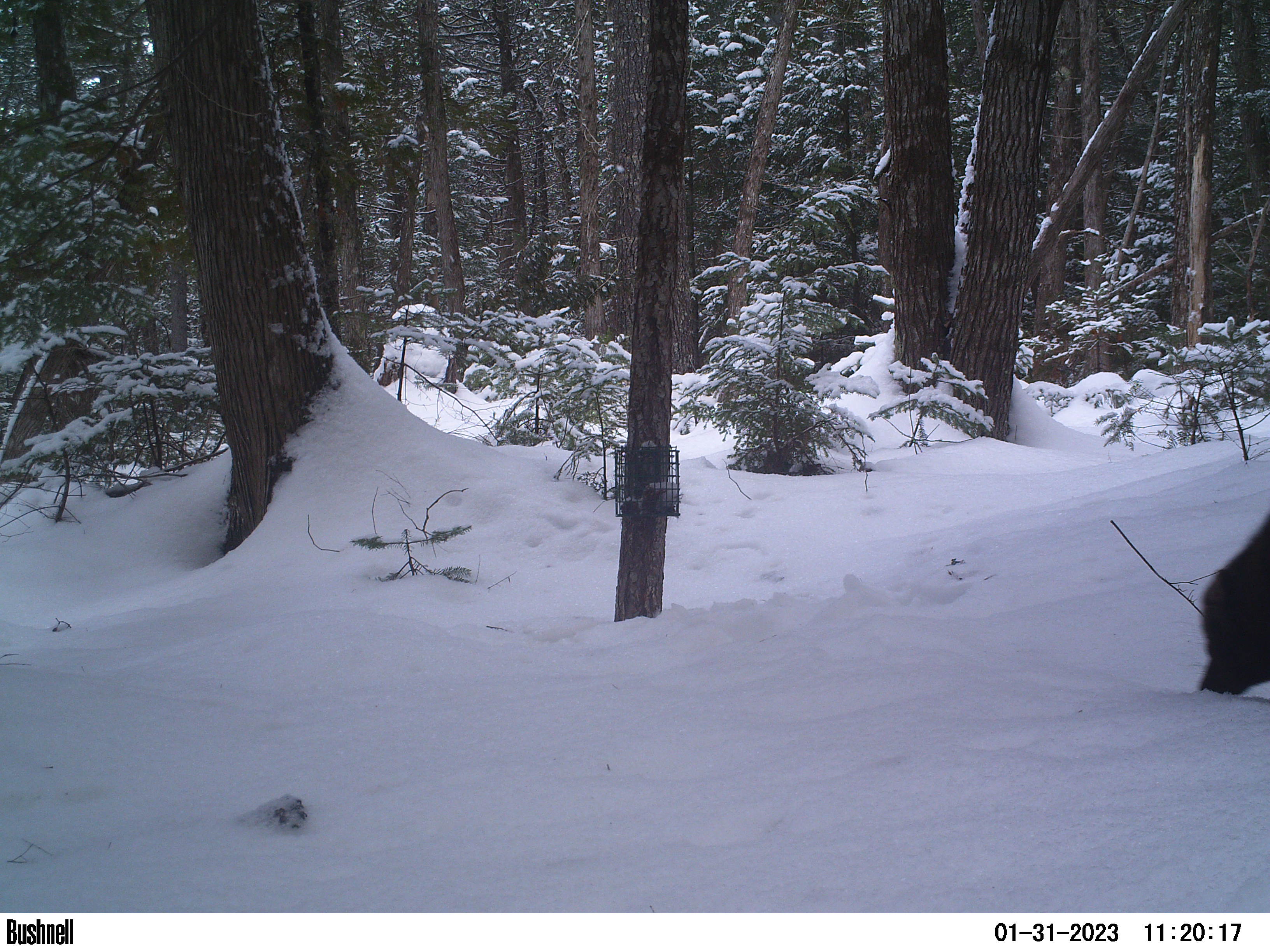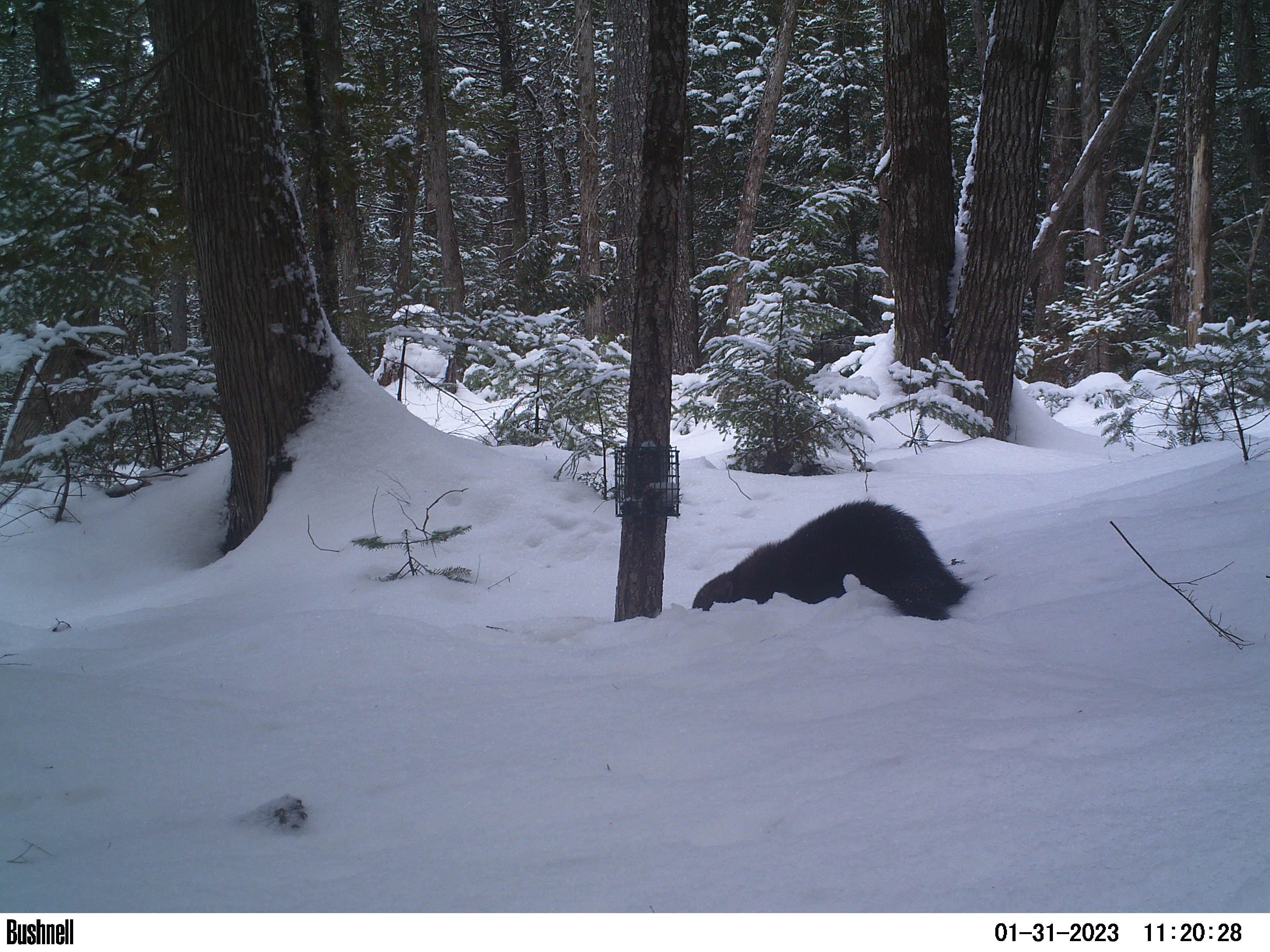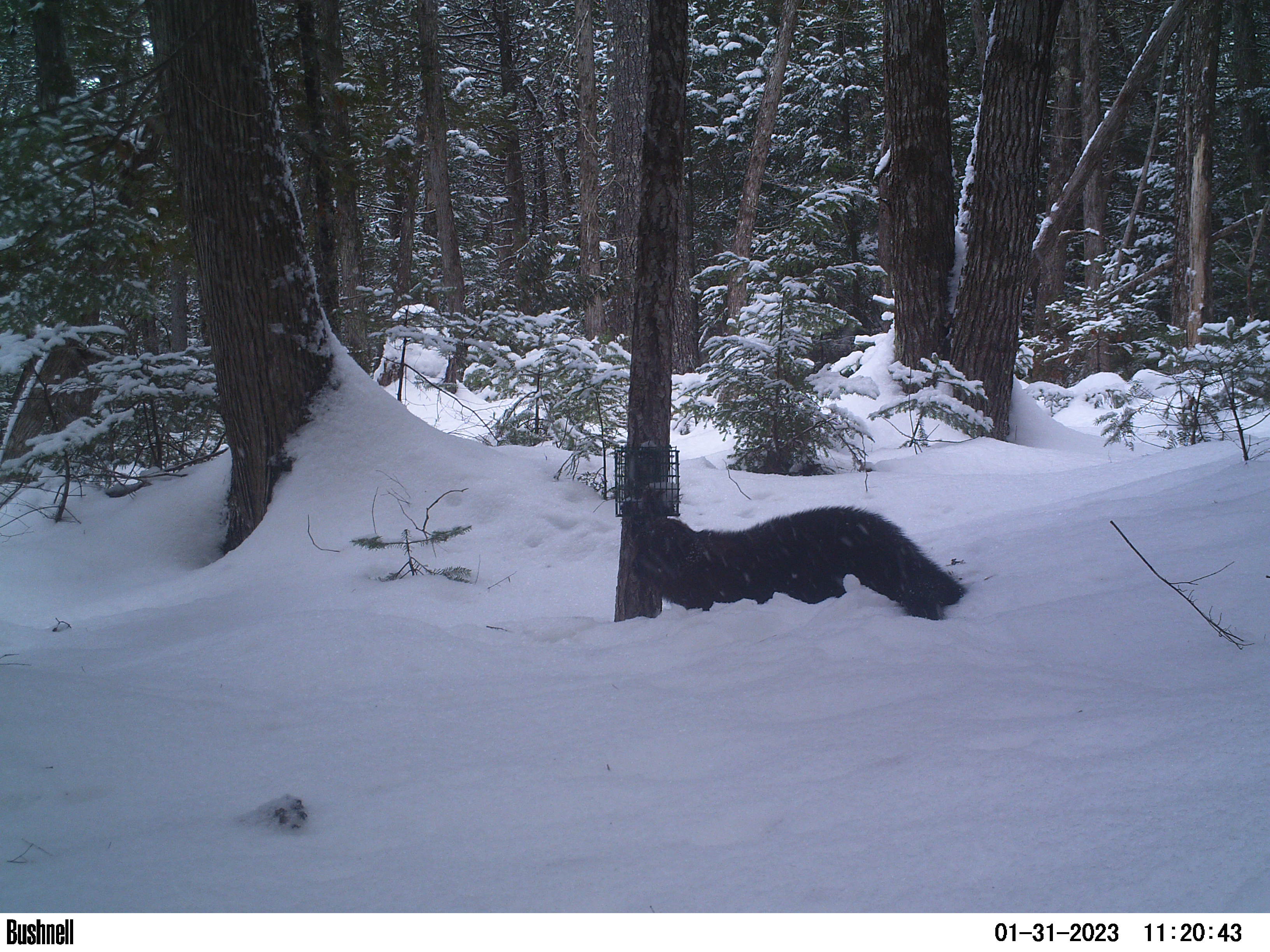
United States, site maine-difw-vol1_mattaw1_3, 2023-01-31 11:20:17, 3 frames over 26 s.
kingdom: Animalia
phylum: Chordata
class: Mammalia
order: Carnivora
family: Mustelidae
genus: Pekania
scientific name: Pekania pennanti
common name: fisher